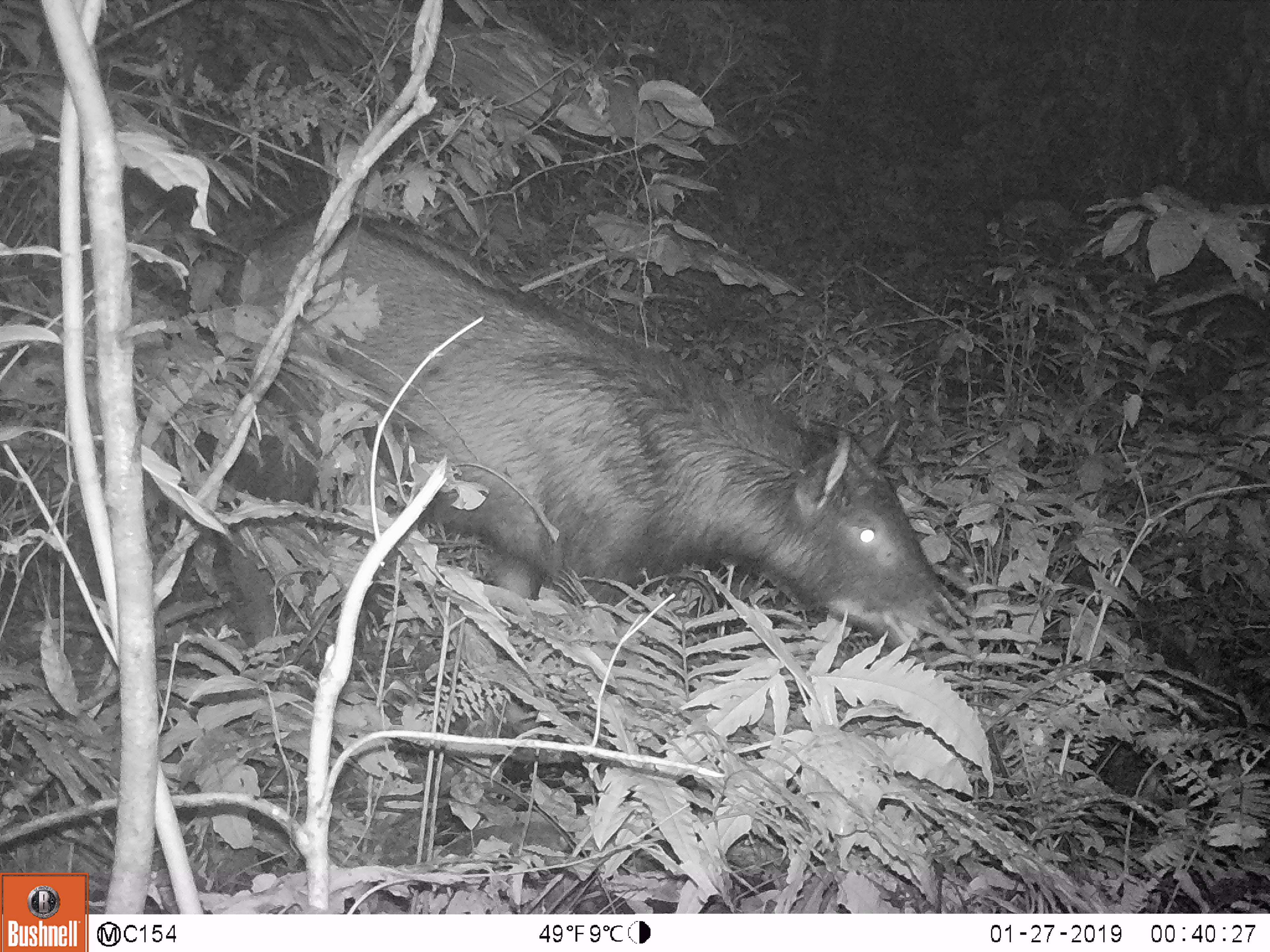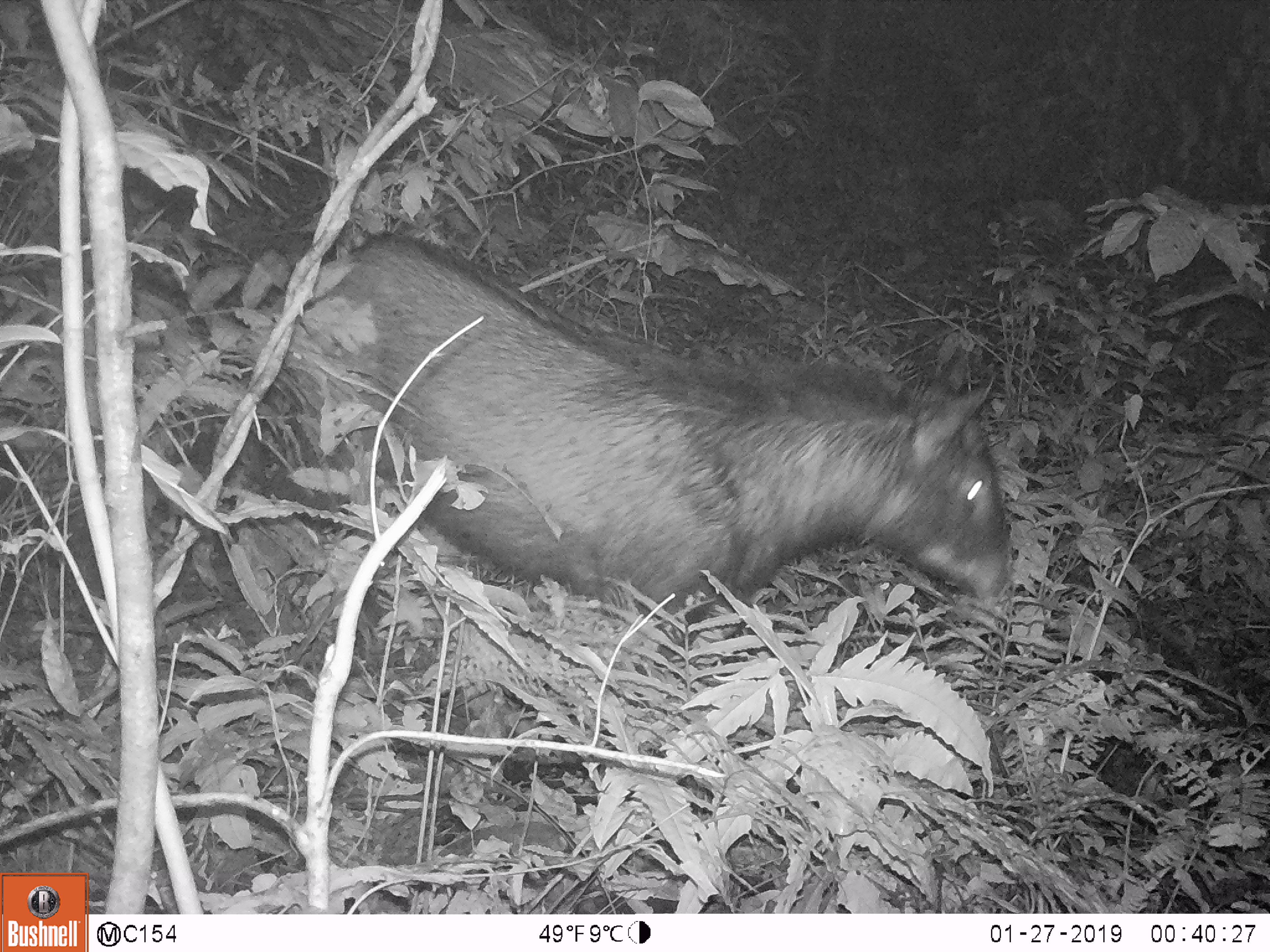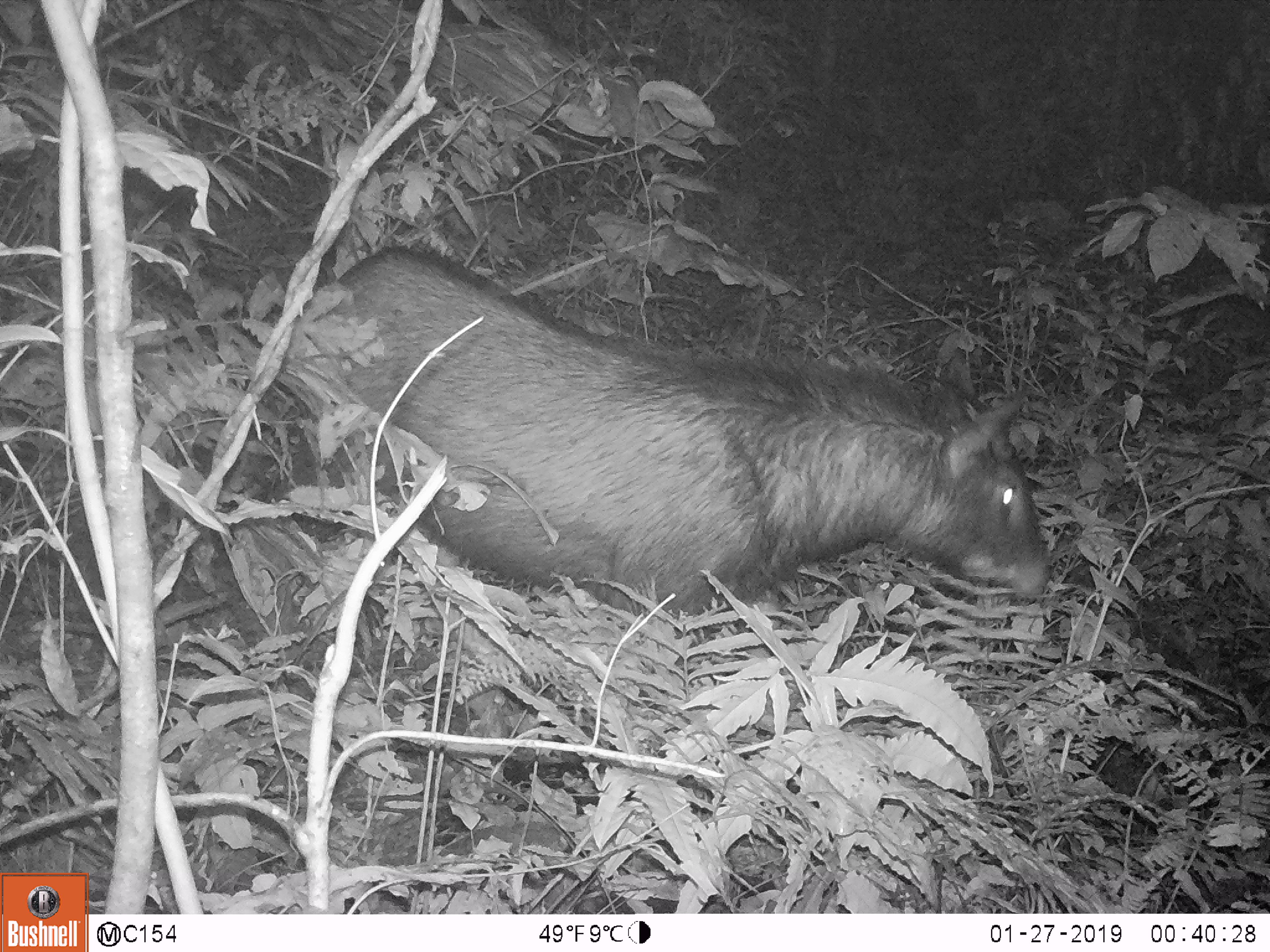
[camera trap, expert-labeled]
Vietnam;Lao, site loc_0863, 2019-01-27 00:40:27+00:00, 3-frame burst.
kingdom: Animalia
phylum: Chordata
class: Mammalia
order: Artiodactyla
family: Bovidae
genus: Capricornis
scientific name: Capricornis sumatraensis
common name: chinese serow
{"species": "chinese serow (Capricornis sumatraensis)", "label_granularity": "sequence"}